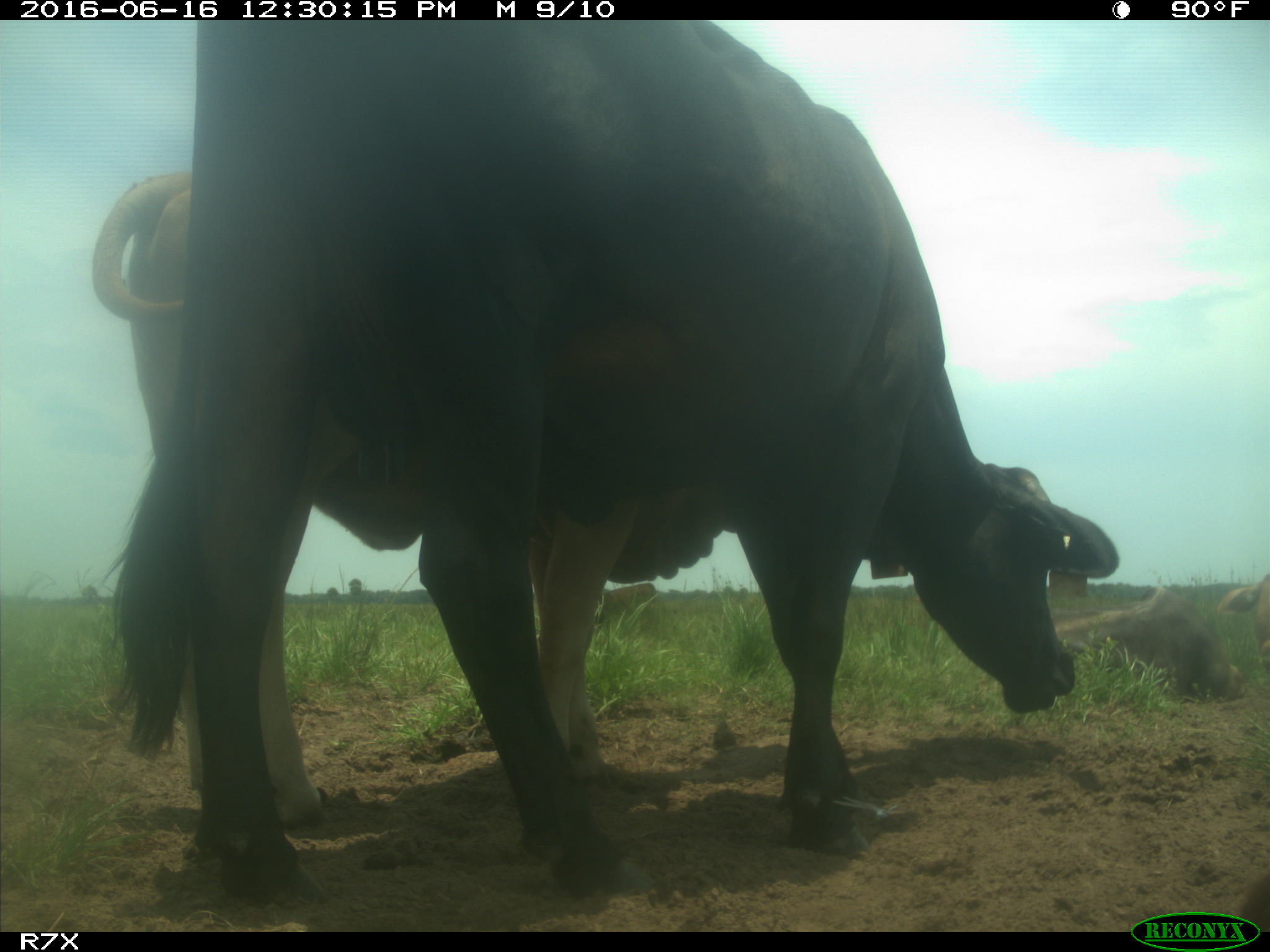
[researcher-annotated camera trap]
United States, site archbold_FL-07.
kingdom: Animalia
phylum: Chordata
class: Mammalia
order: Artiodactyla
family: Bovidae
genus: Bos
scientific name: Bos taurus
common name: domestic cow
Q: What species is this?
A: Bos taurus (domestic cow).